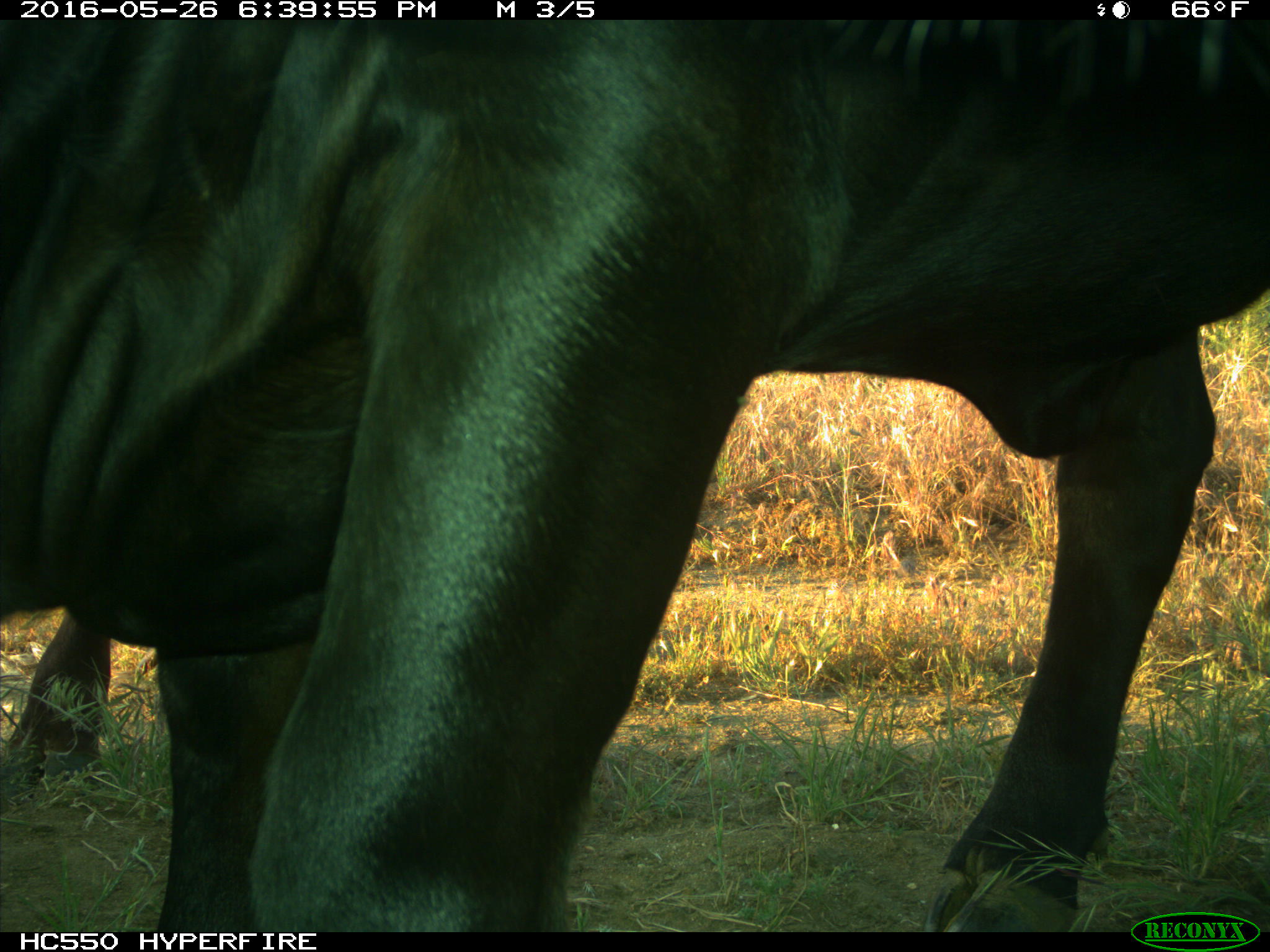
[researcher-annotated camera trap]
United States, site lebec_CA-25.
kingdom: Animalia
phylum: Chordata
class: Mammalia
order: Artiodactyla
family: Bovidae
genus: Bos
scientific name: Bos taurus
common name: domestic cow